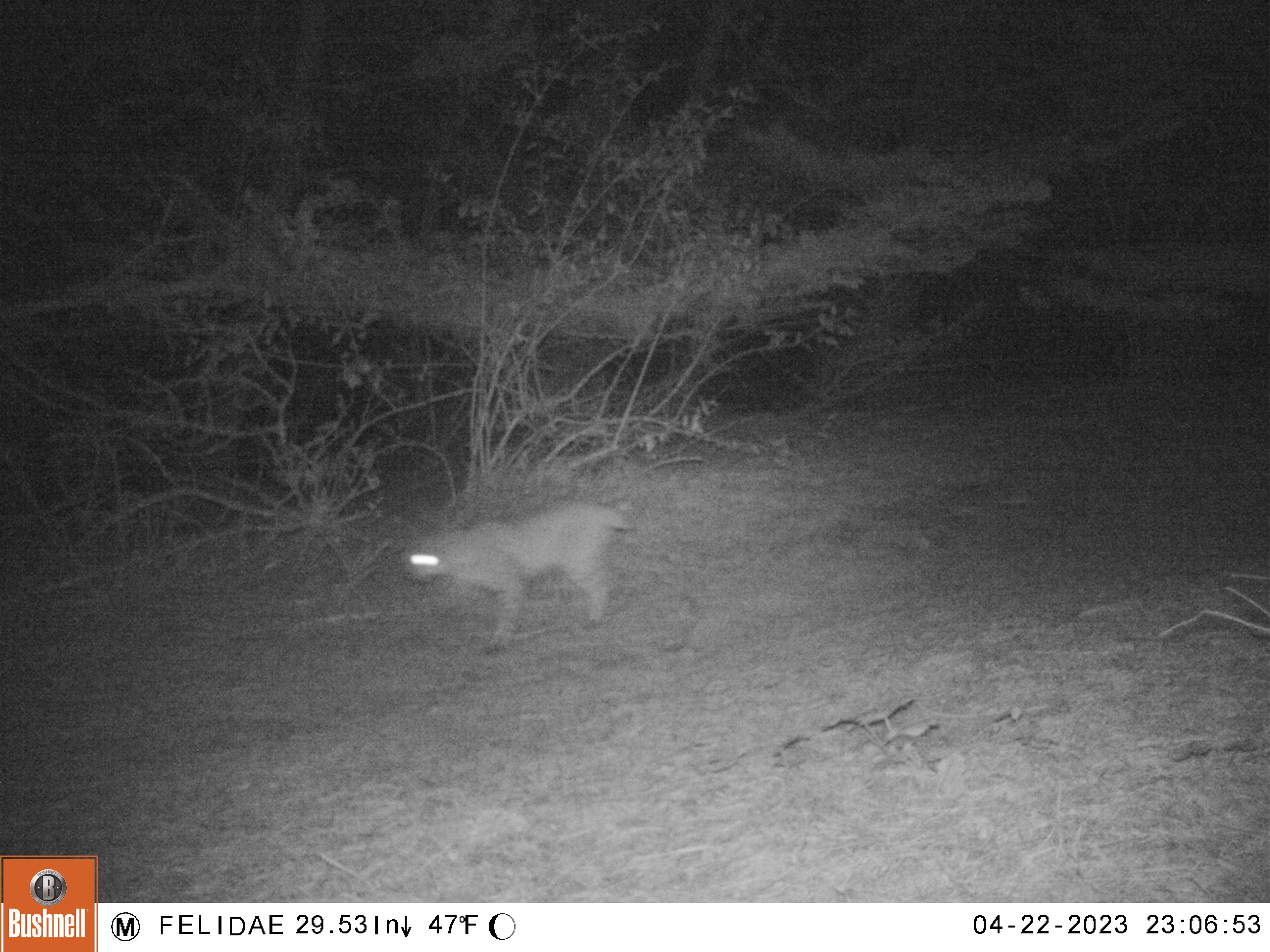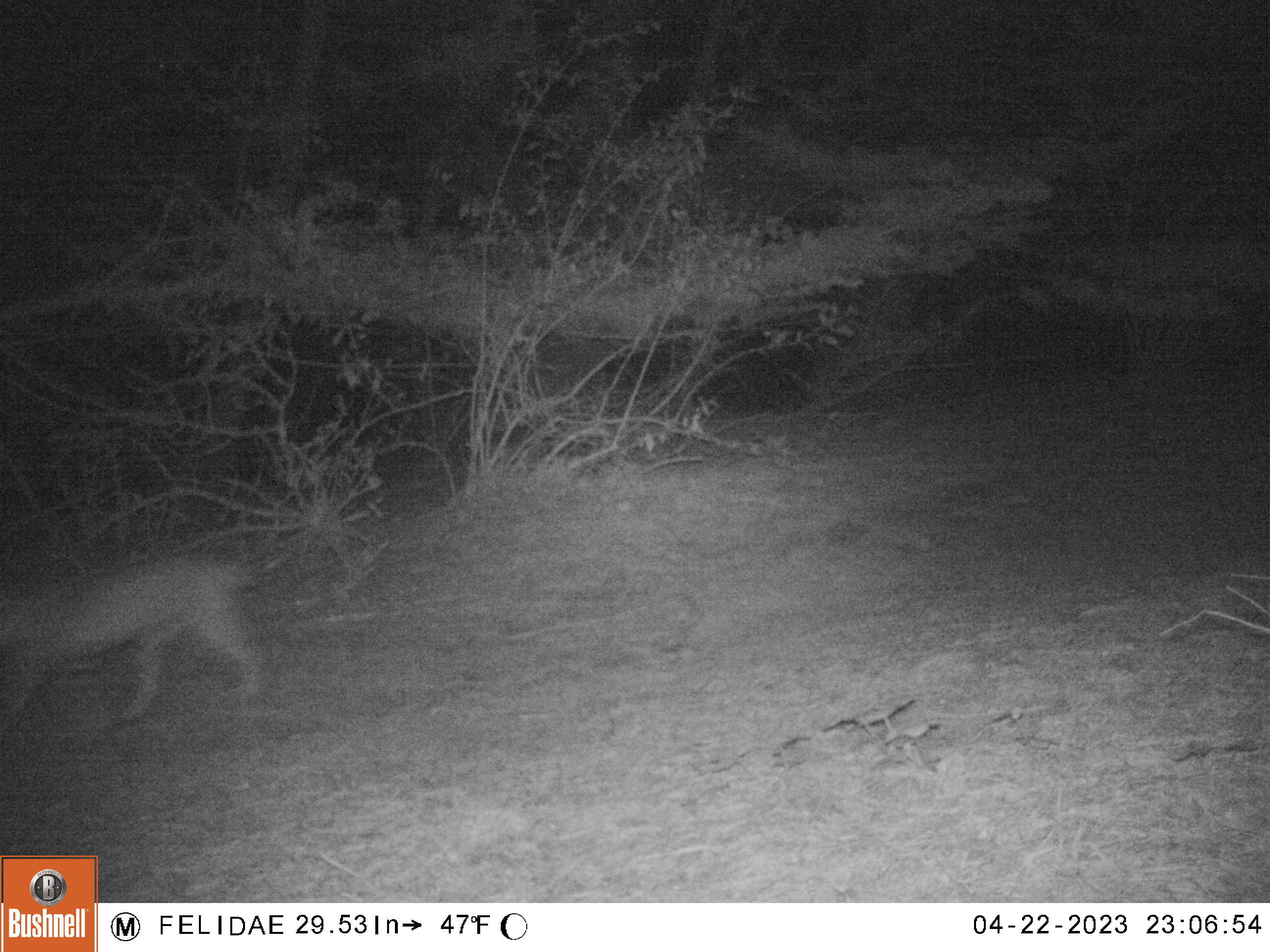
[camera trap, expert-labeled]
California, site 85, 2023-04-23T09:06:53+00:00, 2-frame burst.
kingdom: Animalia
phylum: Chordata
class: Mammalia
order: Carnivora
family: Felidae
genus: Lynx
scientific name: Lynx rufus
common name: bobcat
Bobcat (Lynx rufus).